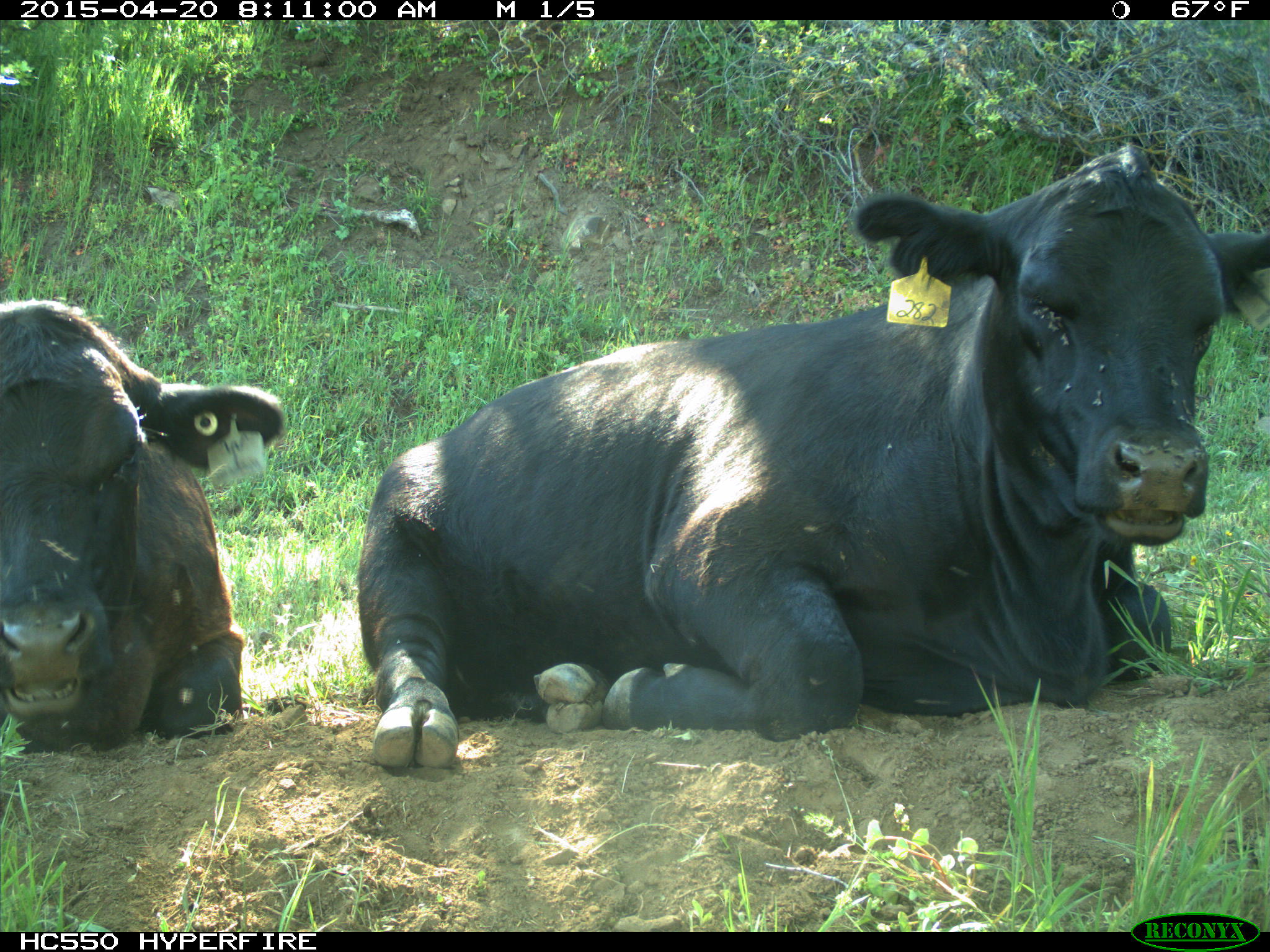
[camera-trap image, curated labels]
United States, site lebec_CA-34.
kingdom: Animalia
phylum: Chordata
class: Mammalia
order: Artiodactyla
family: Bovidae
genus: Bos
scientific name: Bos taurus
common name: domestic cow